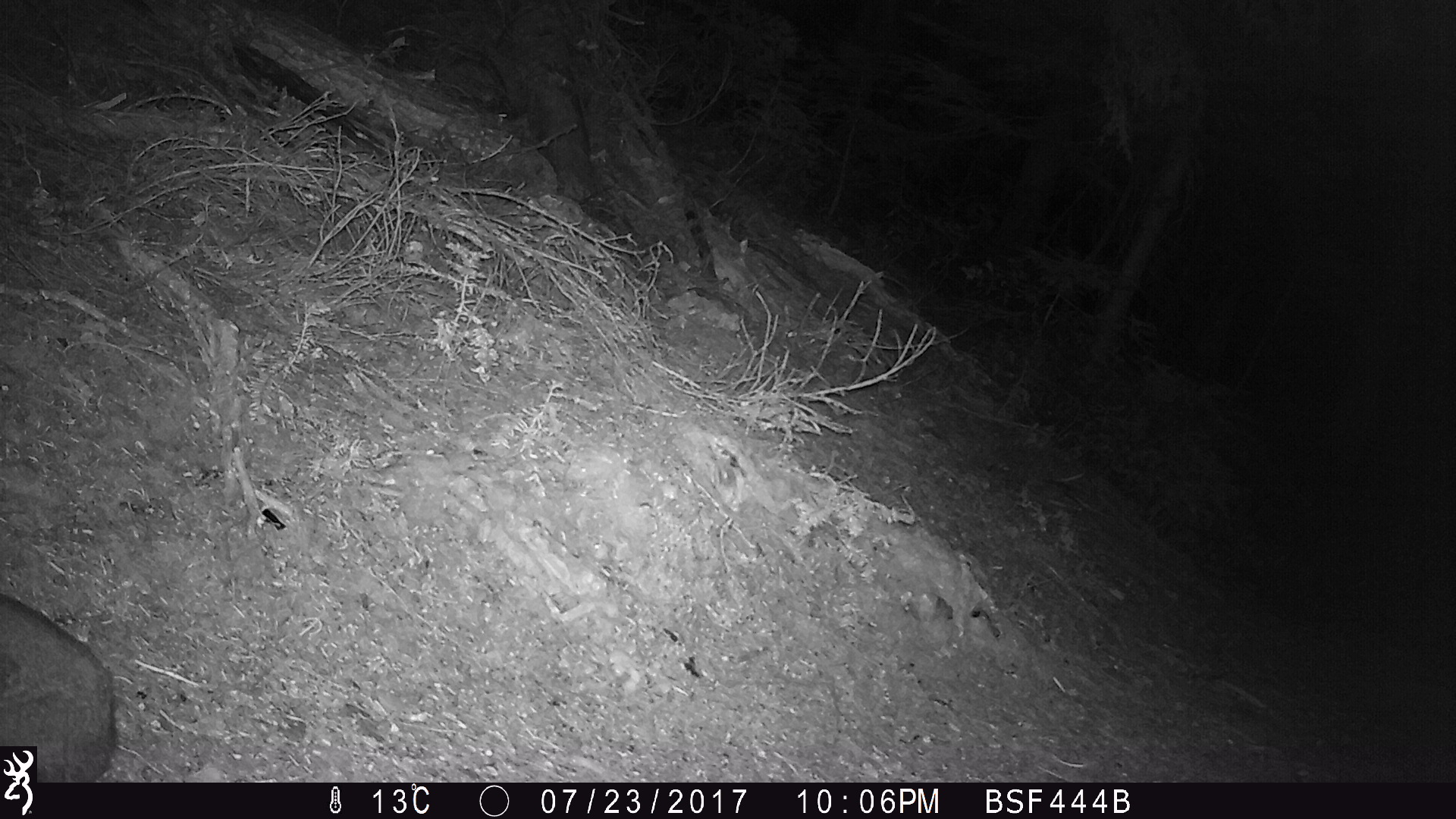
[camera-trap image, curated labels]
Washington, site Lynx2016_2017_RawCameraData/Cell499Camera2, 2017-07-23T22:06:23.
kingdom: Animalia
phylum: Chordata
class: Mammalia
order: Lagomorpha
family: Leporidae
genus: Lepus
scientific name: Lepus americanus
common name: snowshoe hare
Lepus americanus (snowshoe hare). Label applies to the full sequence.